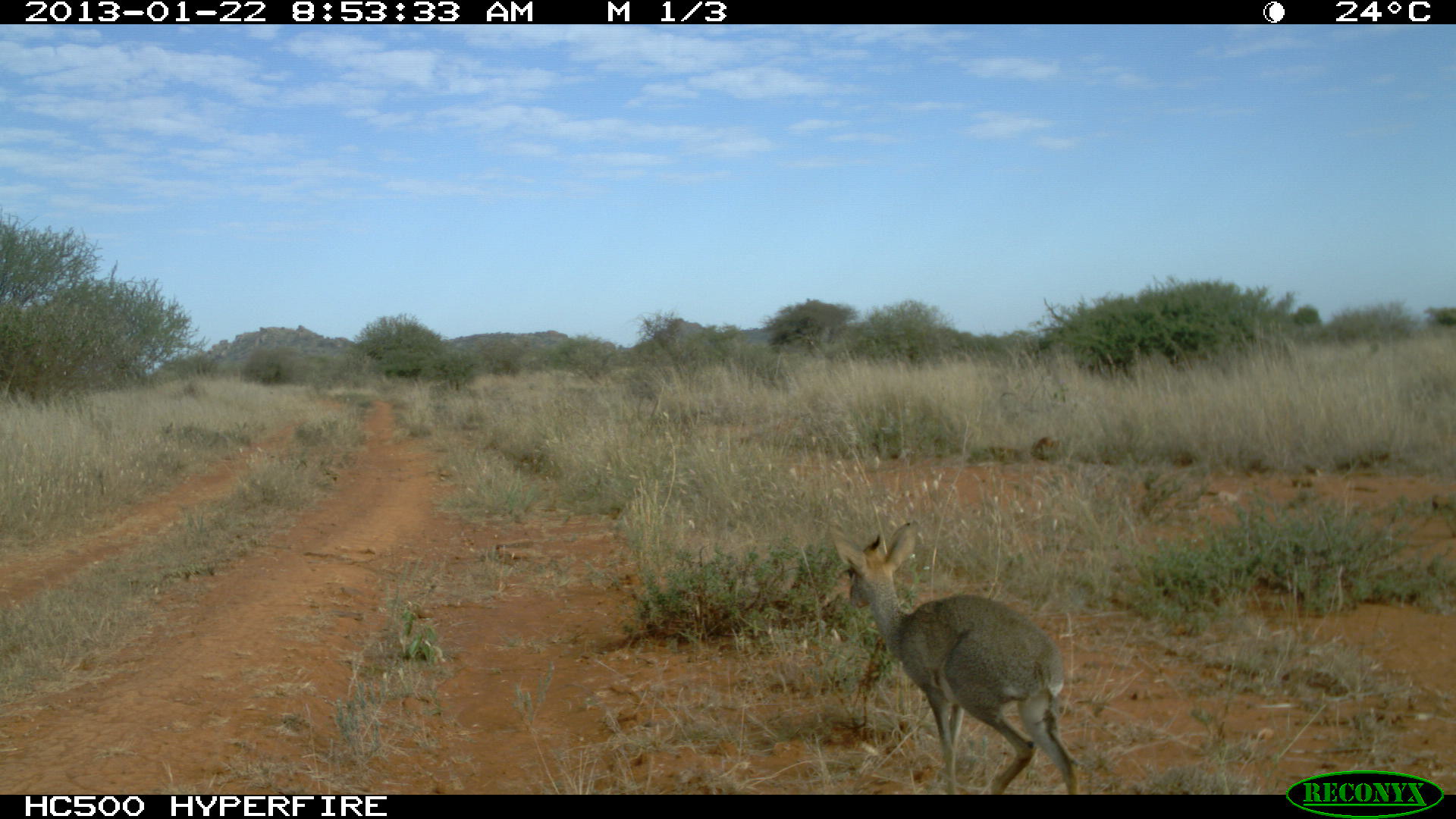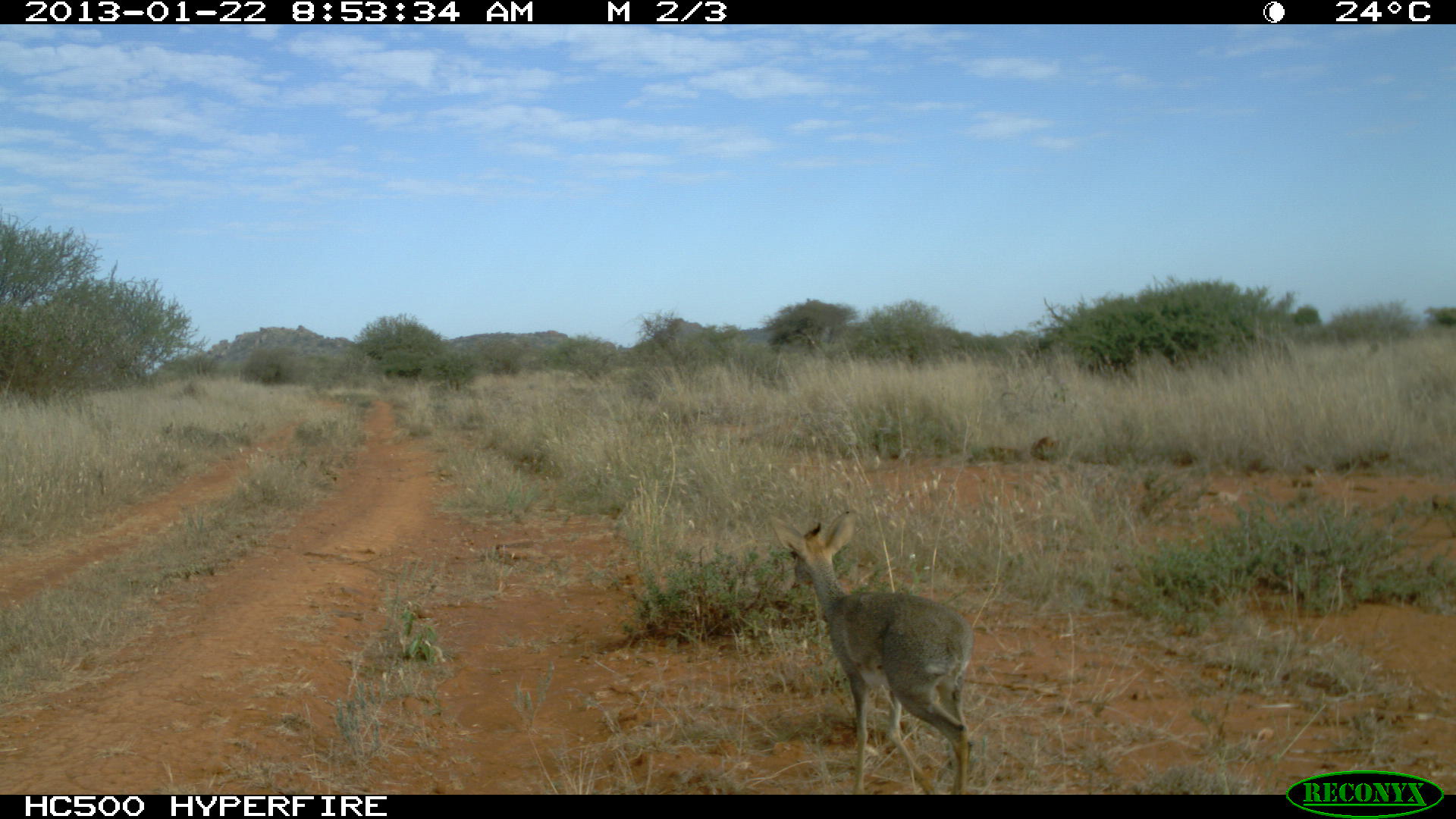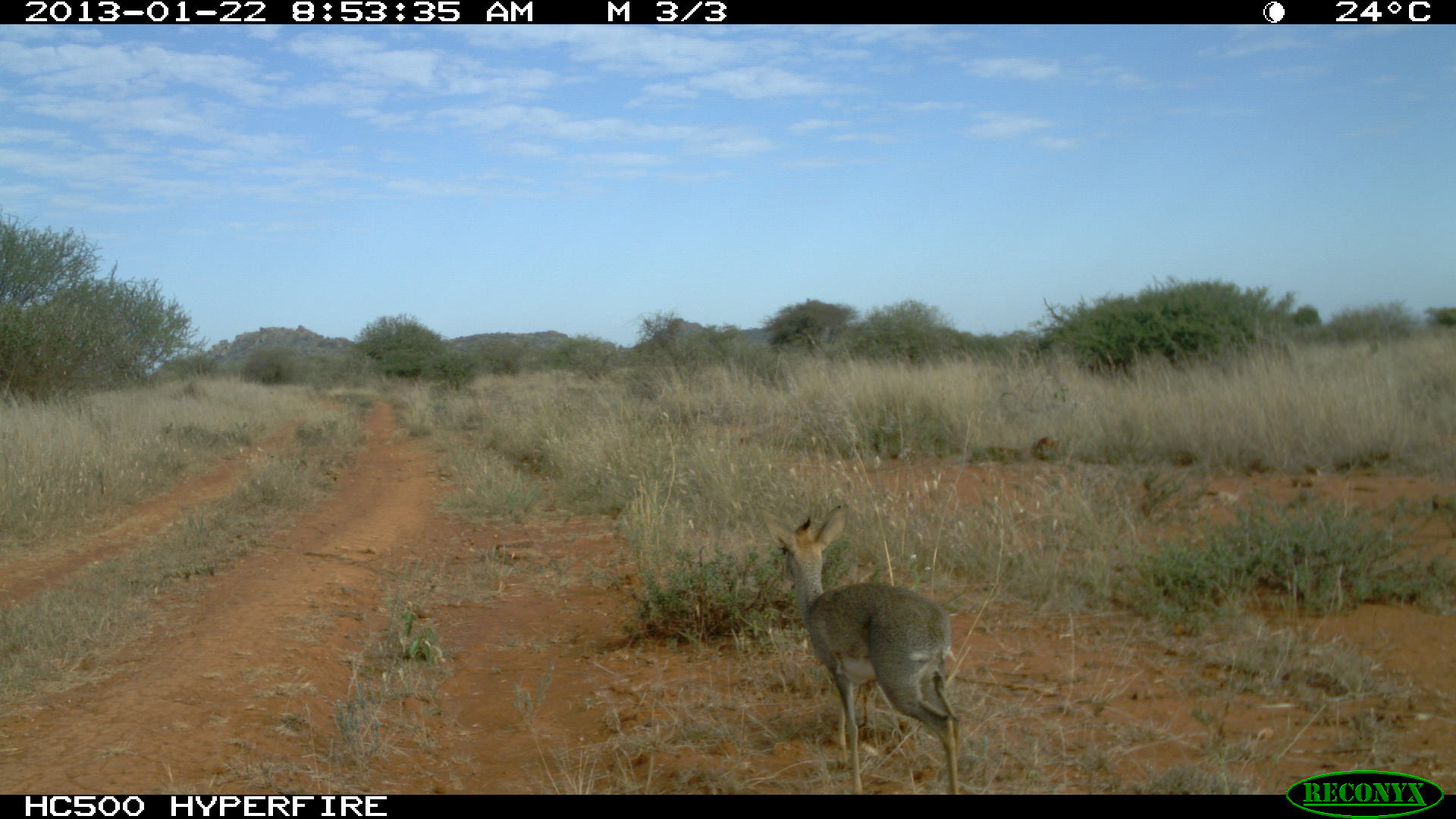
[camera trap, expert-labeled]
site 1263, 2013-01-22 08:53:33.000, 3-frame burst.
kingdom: Animalia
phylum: Chordata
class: Mammalia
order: Artiodactyla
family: Bovidae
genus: Madoqua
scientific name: Madoqua guentheri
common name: günther's dik-dik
Madoqua guentheri (günther's dik-dik), count 1.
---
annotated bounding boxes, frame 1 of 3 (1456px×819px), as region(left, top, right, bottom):
madoqua guentheri: region(827, 519, 1080, 794)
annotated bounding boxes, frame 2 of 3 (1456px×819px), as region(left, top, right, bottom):
madoqua guentheri: region(765, 509, 973, 794)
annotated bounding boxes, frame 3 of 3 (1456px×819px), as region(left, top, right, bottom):
madoqua guentheri: region(763, 503, 961, 795)